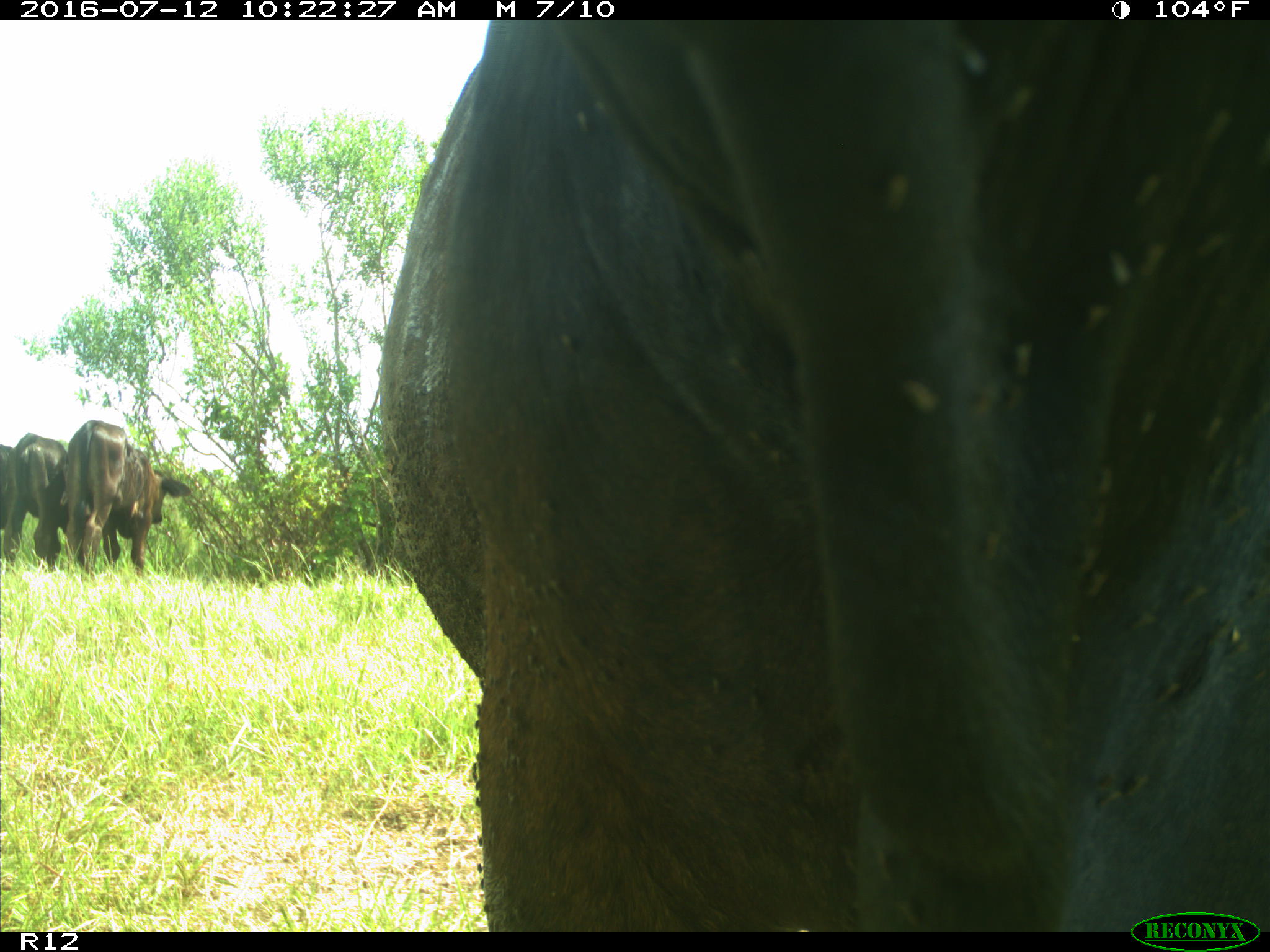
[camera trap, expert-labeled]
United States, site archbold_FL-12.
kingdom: Animalia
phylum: Chordata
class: Mammalia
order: Artiodactyla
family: Bovidae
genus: Bos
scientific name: Bos taurus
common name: domestic cow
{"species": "Bos taurus (domestic cow)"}